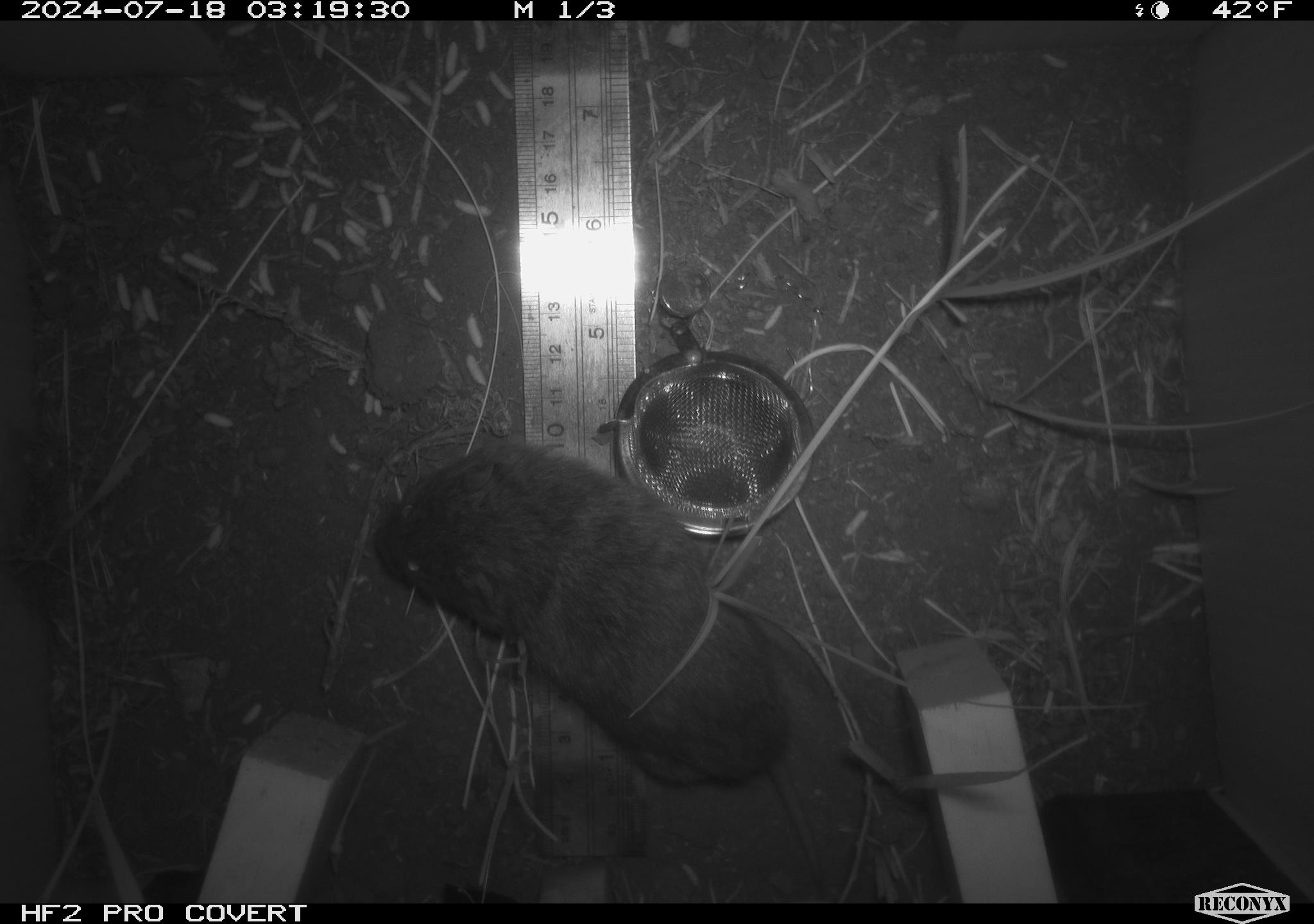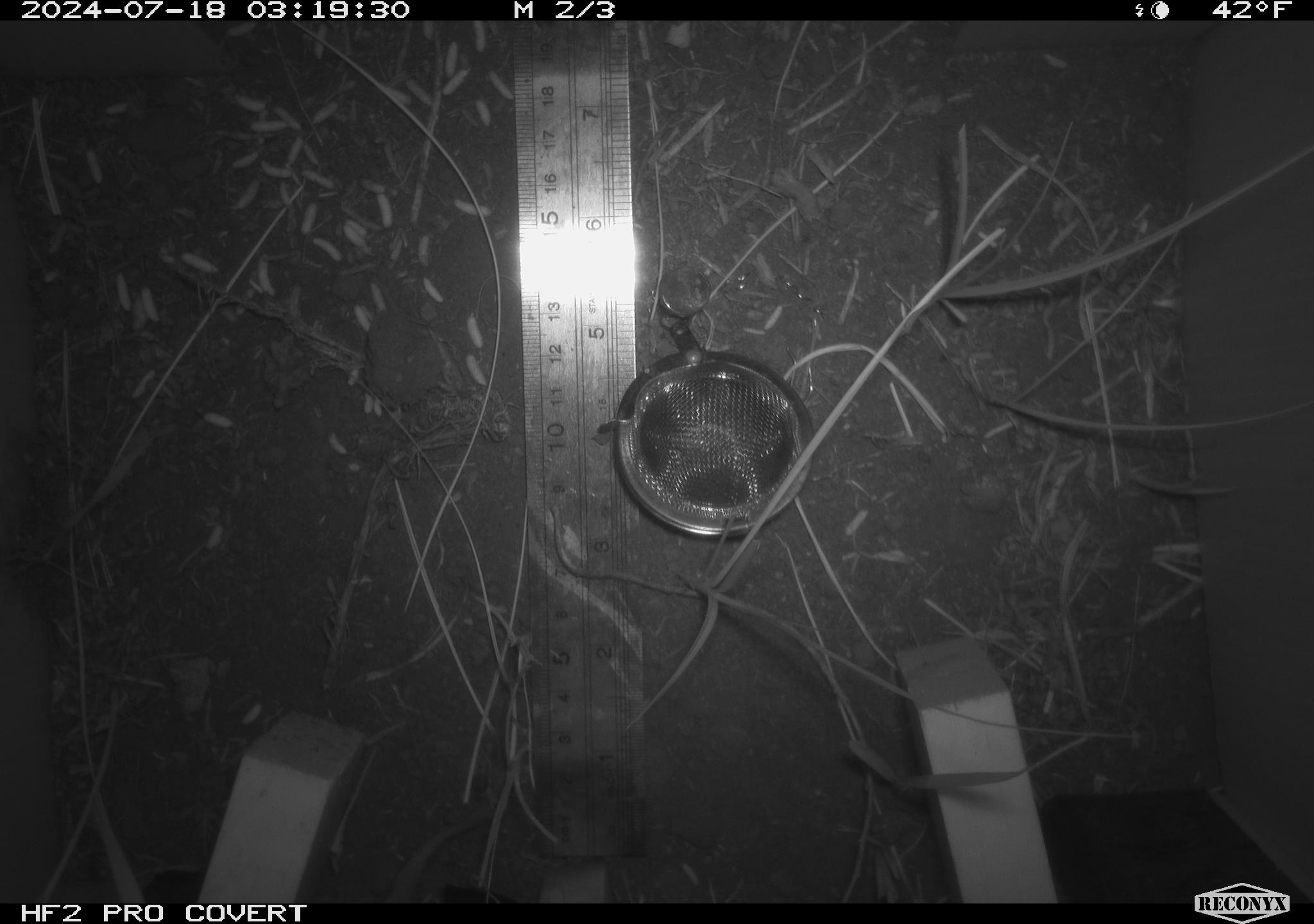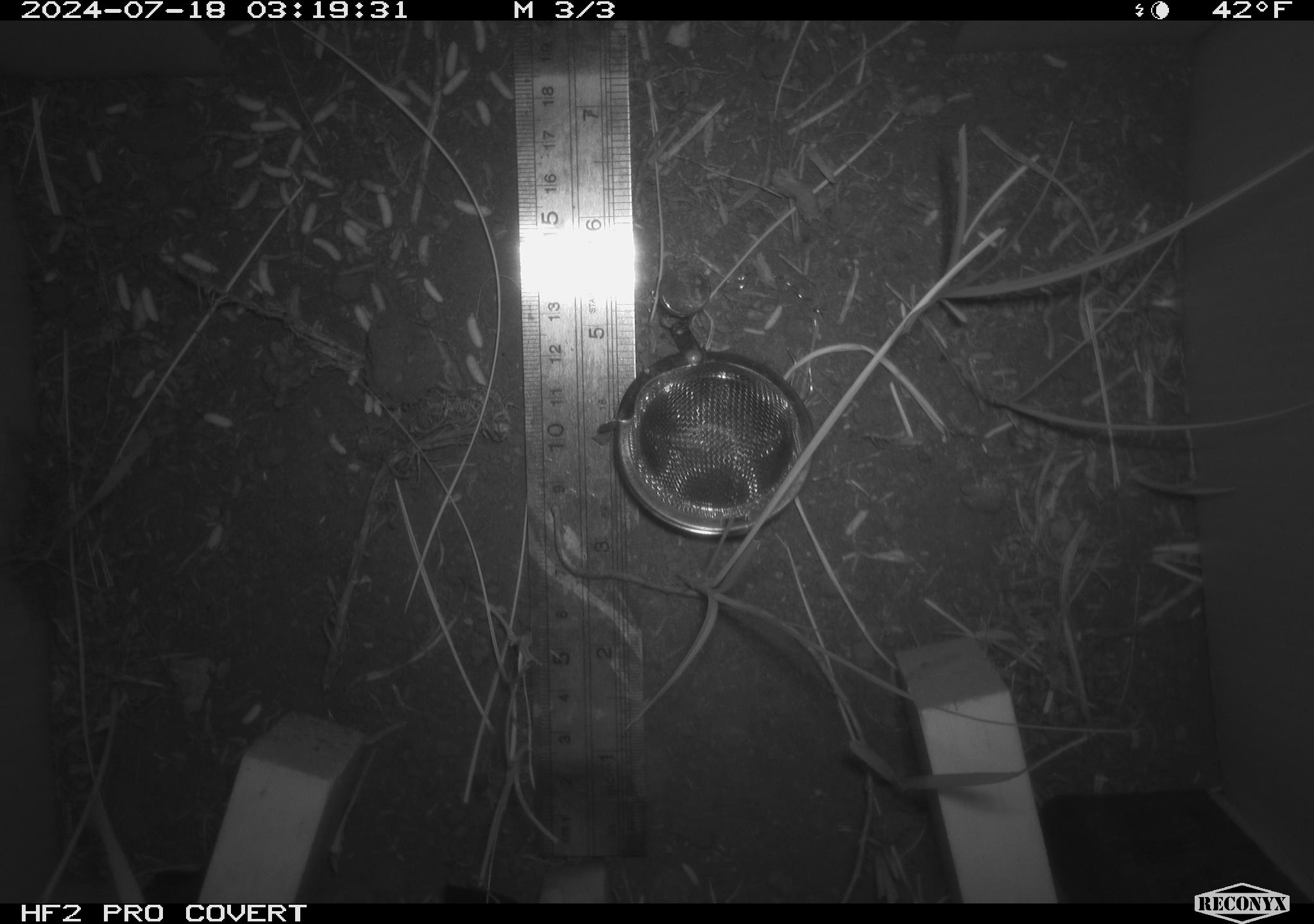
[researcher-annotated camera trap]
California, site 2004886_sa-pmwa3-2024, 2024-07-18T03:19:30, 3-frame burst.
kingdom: Animalia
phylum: Chordata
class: Mammalia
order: Rodentia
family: Cricetidae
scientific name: Arvicolinae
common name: voles, lemmings, and muskrats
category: arvicolinae subfamily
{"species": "arvicolinae subfamily (voles, lemmings, and muskrats) (Arvicolinae)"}